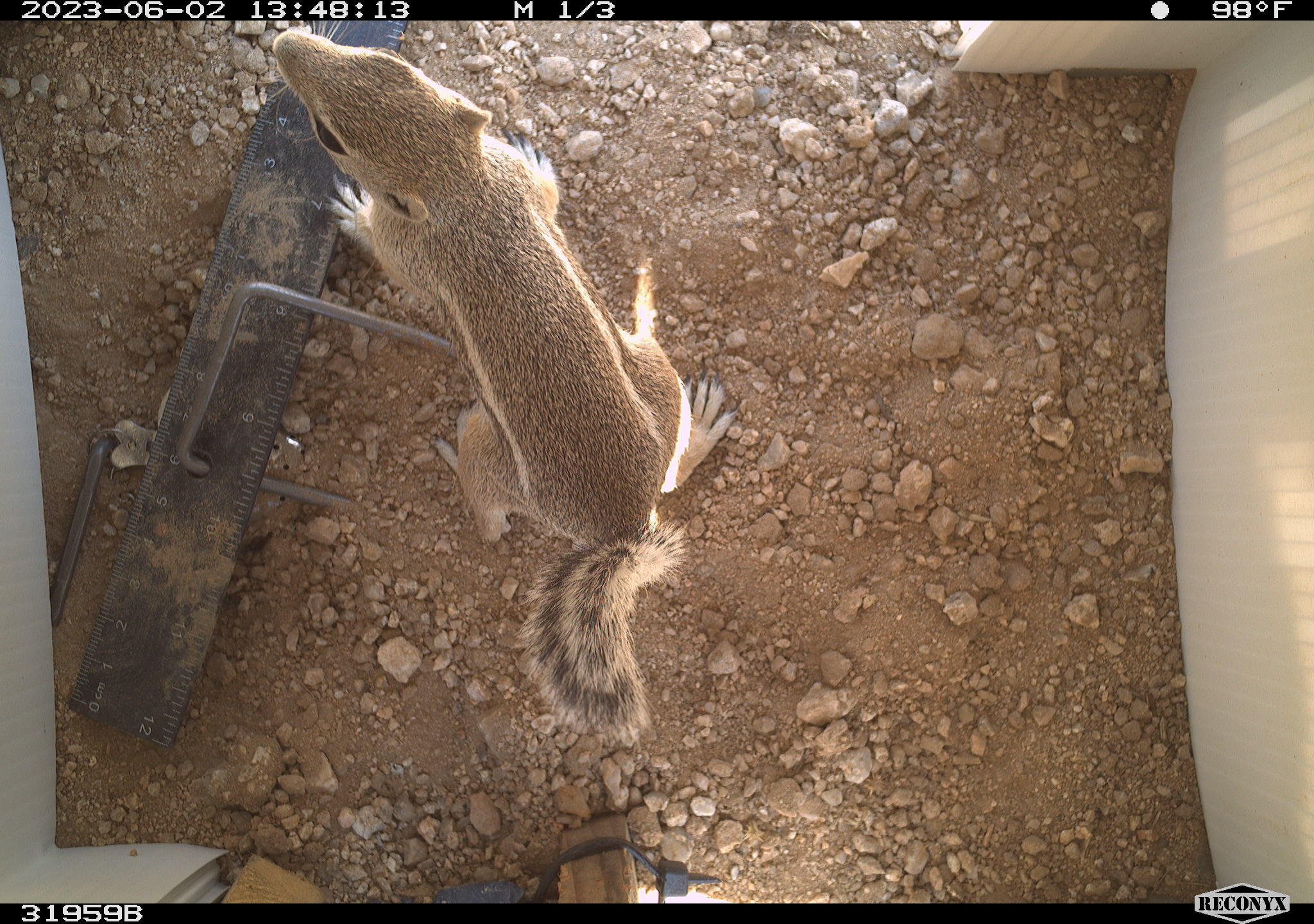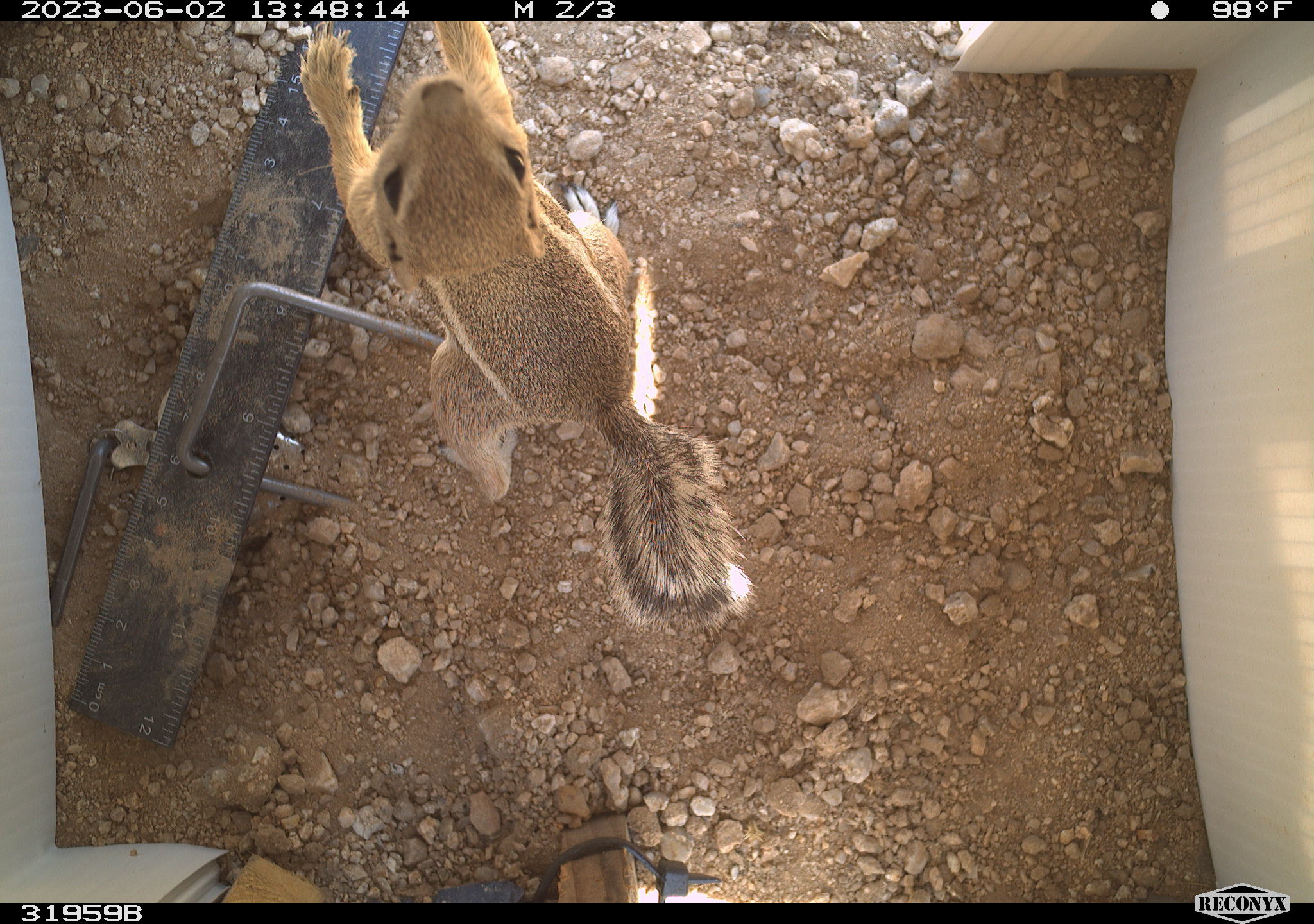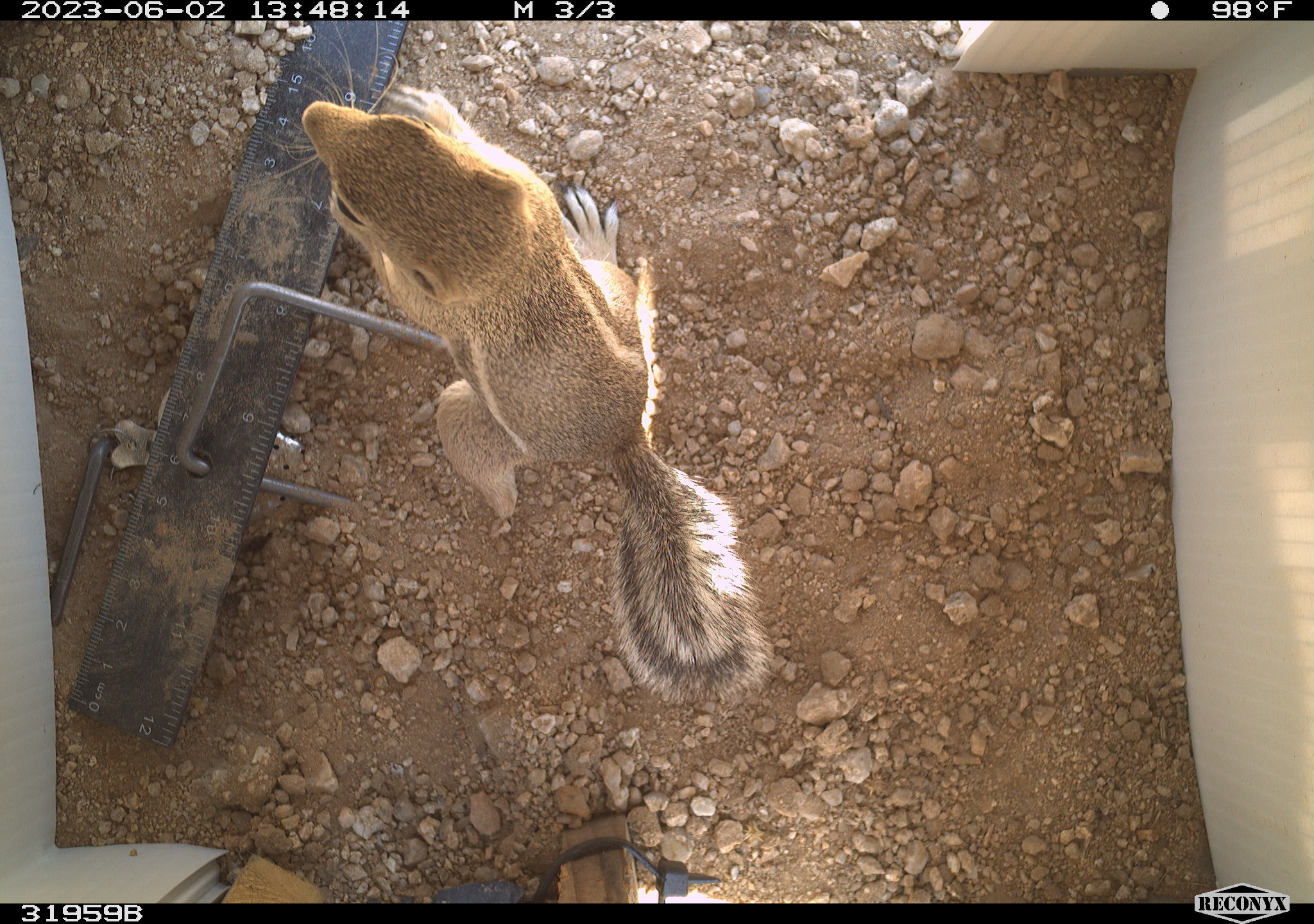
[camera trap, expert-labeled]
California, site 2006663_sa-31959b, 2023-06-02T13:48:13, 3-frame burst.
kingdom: Animalia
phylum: Chordata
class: Mammalia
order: Rodentia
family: Sciuridae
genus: Ammospermophilus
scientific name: Ammospermophilus leucurus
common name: white-tailed antelope squirrel